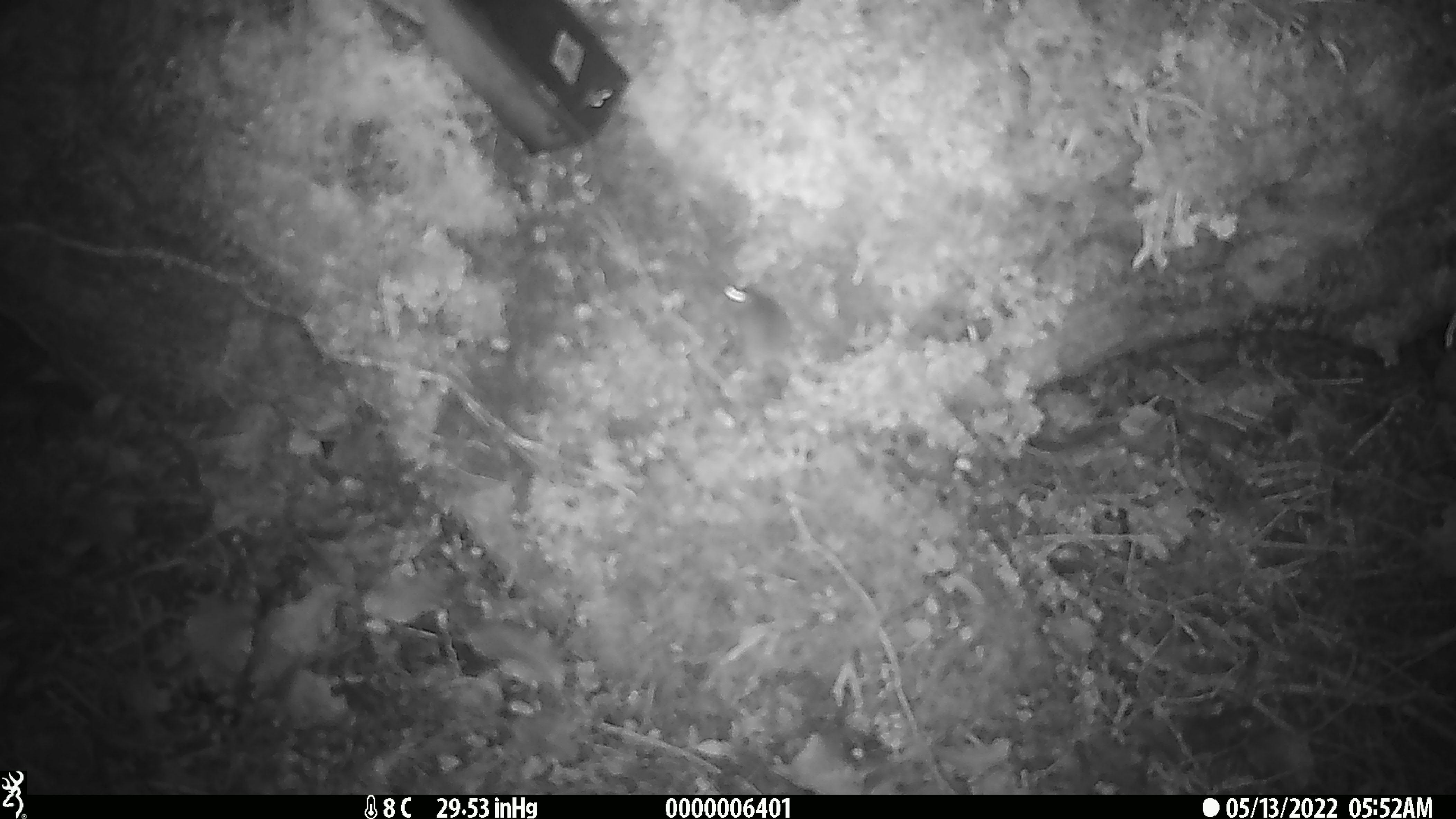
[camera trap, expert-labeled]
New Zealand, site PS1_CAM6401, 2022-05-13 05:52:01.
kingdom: Animalia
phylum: Chordata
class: Mammalia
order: Rodentia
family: Muridae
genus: Mus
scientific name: Mus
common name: mouse